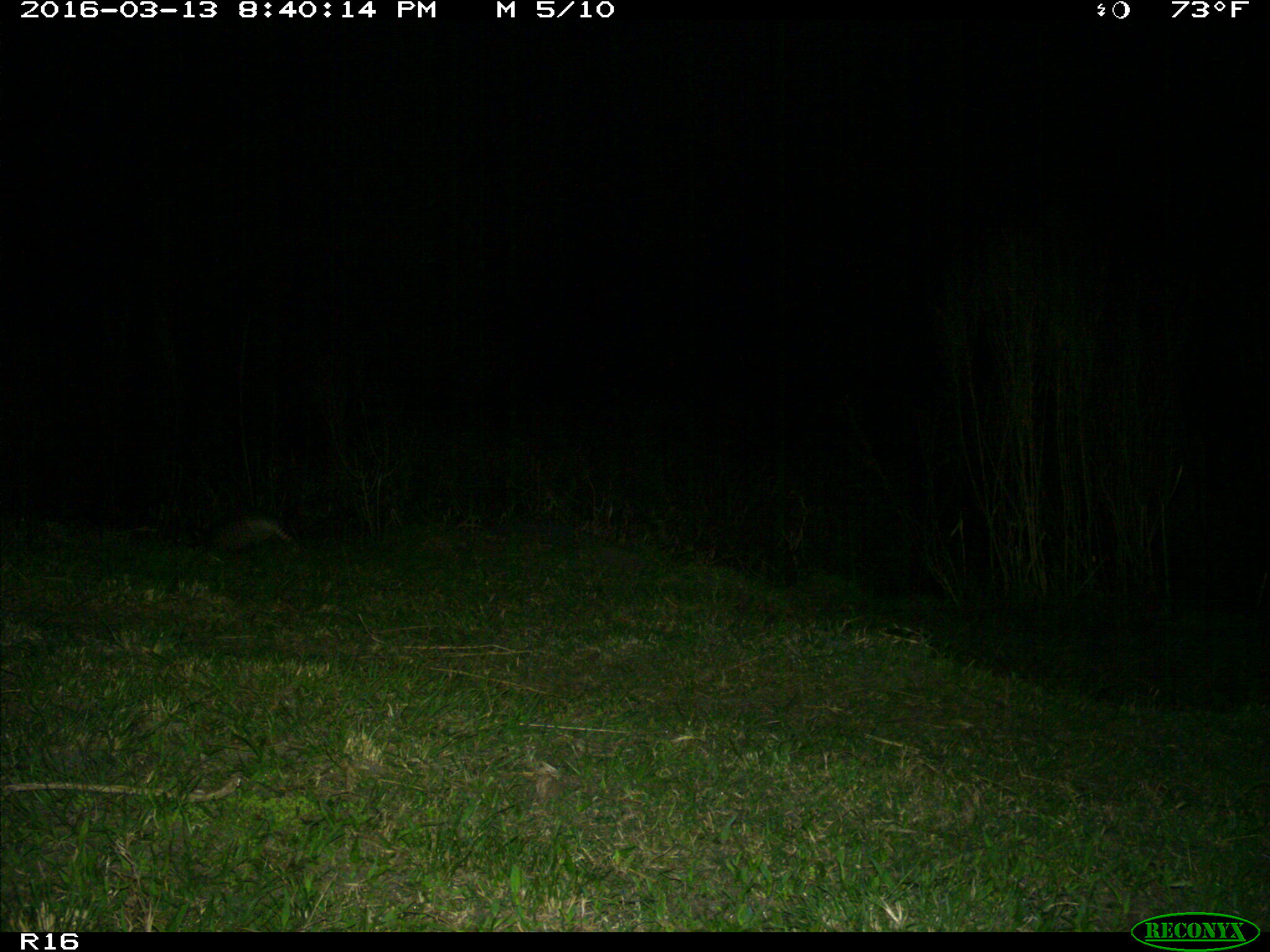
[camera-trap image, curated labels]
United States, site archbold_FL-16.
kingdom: Animalia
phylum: Chordata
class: Mammalia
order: Cingulata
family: Dasypodidae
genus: Dasypus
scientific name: Dasypus novemcinctus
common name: nine-banded armadillo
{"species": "Dasypus novemcinctus (nine-banded armadillo)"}